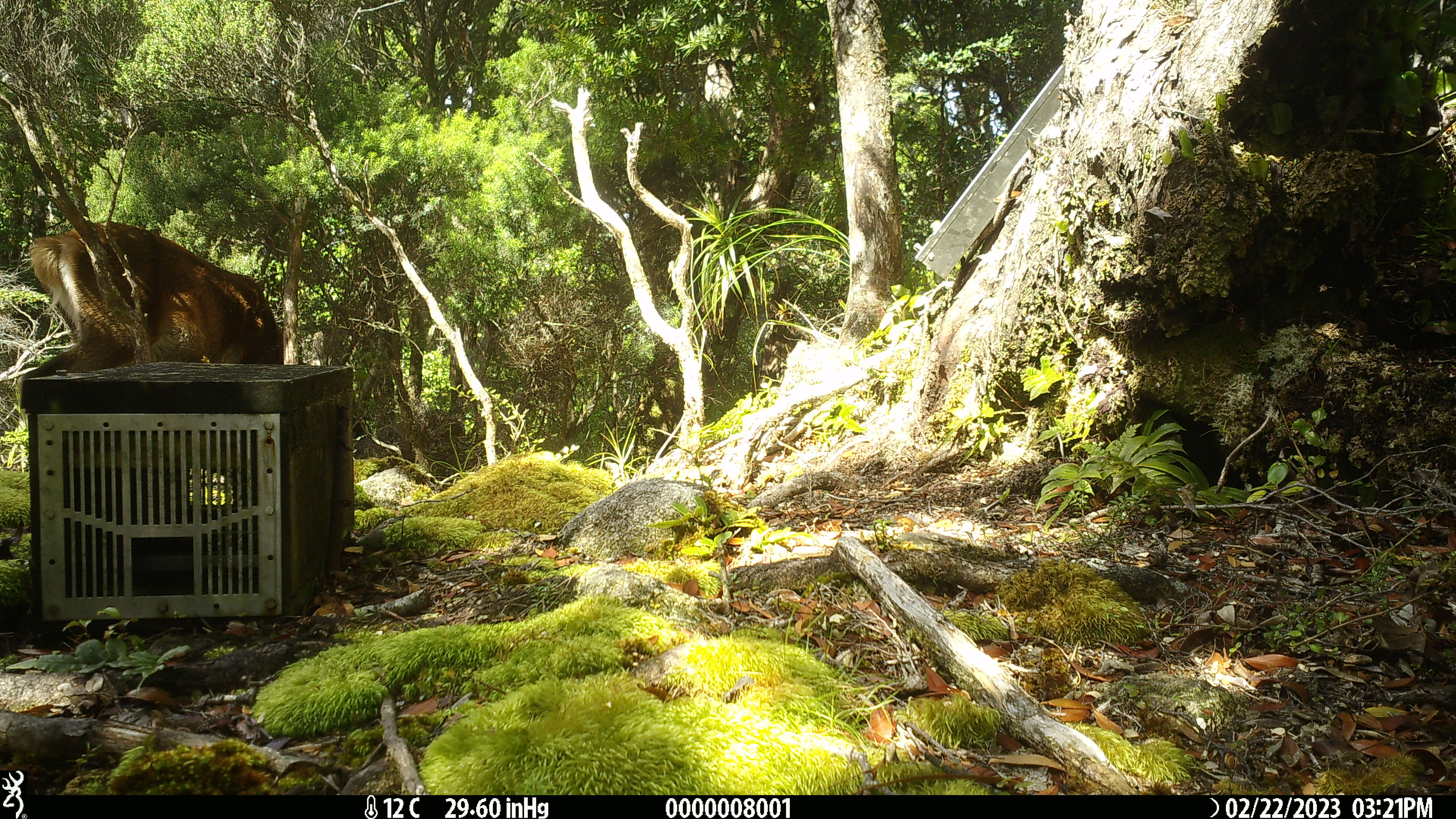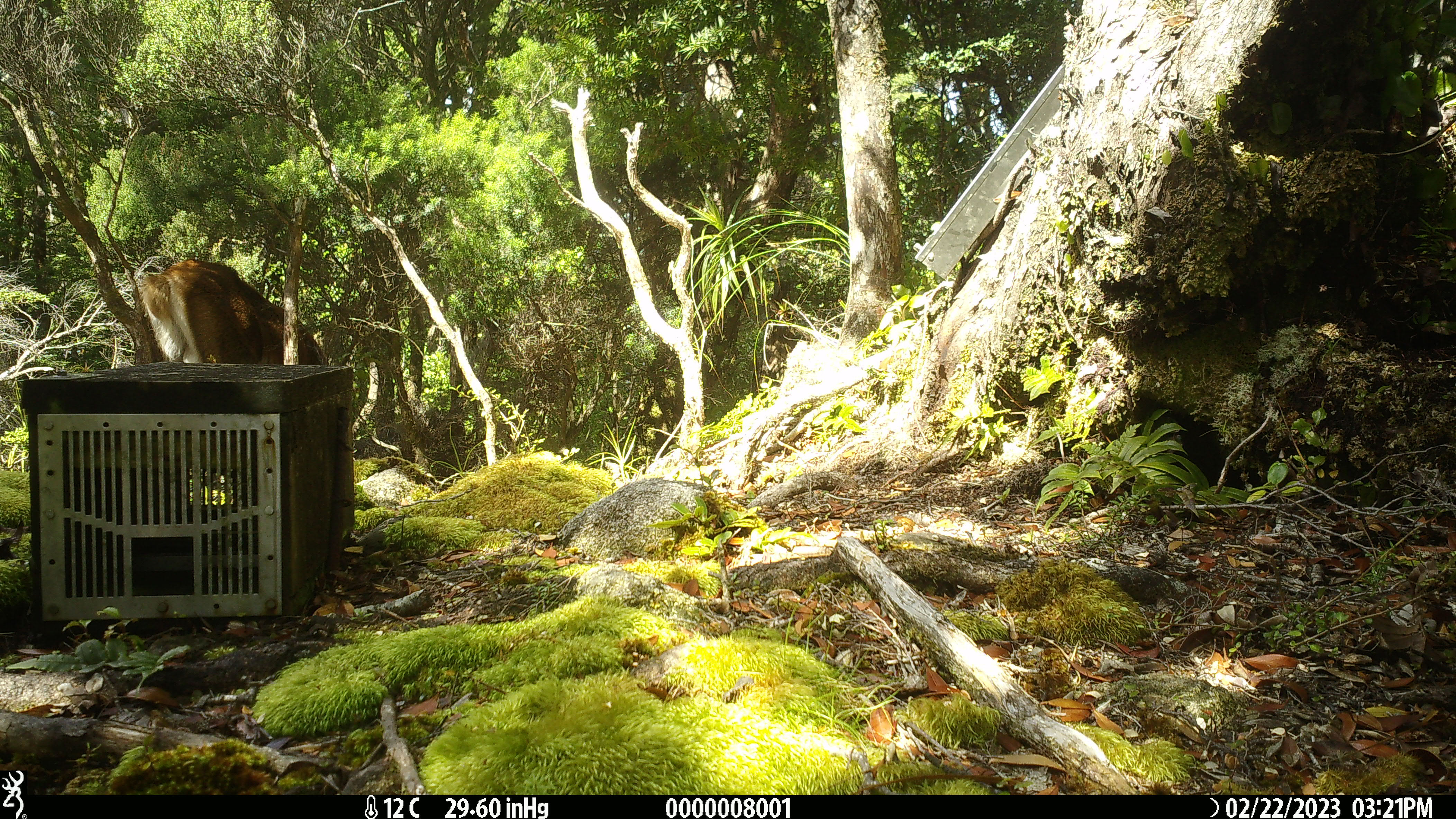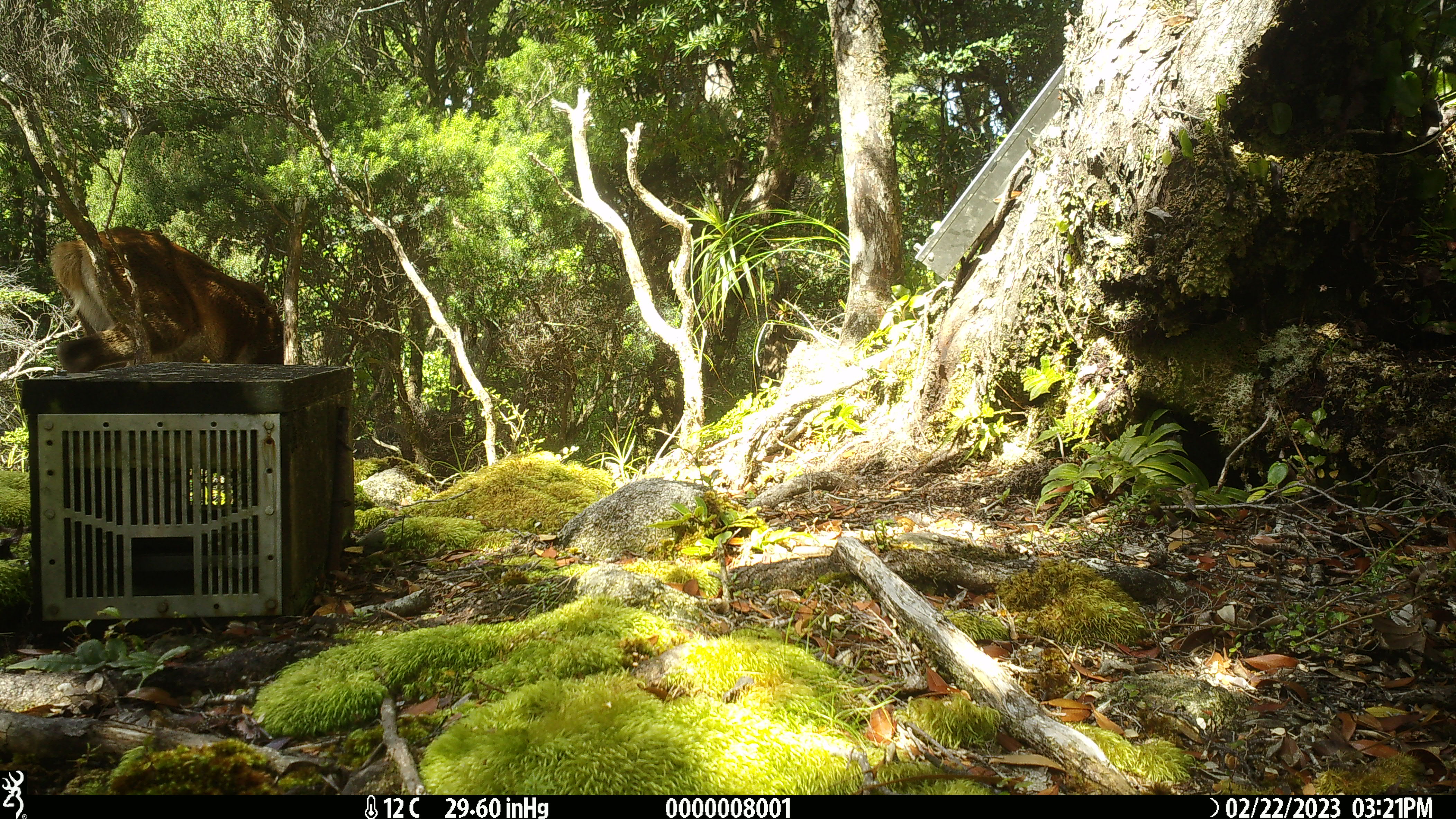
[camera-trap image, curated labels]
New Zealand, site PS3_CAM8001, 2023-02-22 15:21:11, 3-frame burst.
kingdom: Animalia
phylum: Chordata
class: Mammalia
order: Artiodactyla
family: Cervidae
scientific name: Cervidae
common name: deer